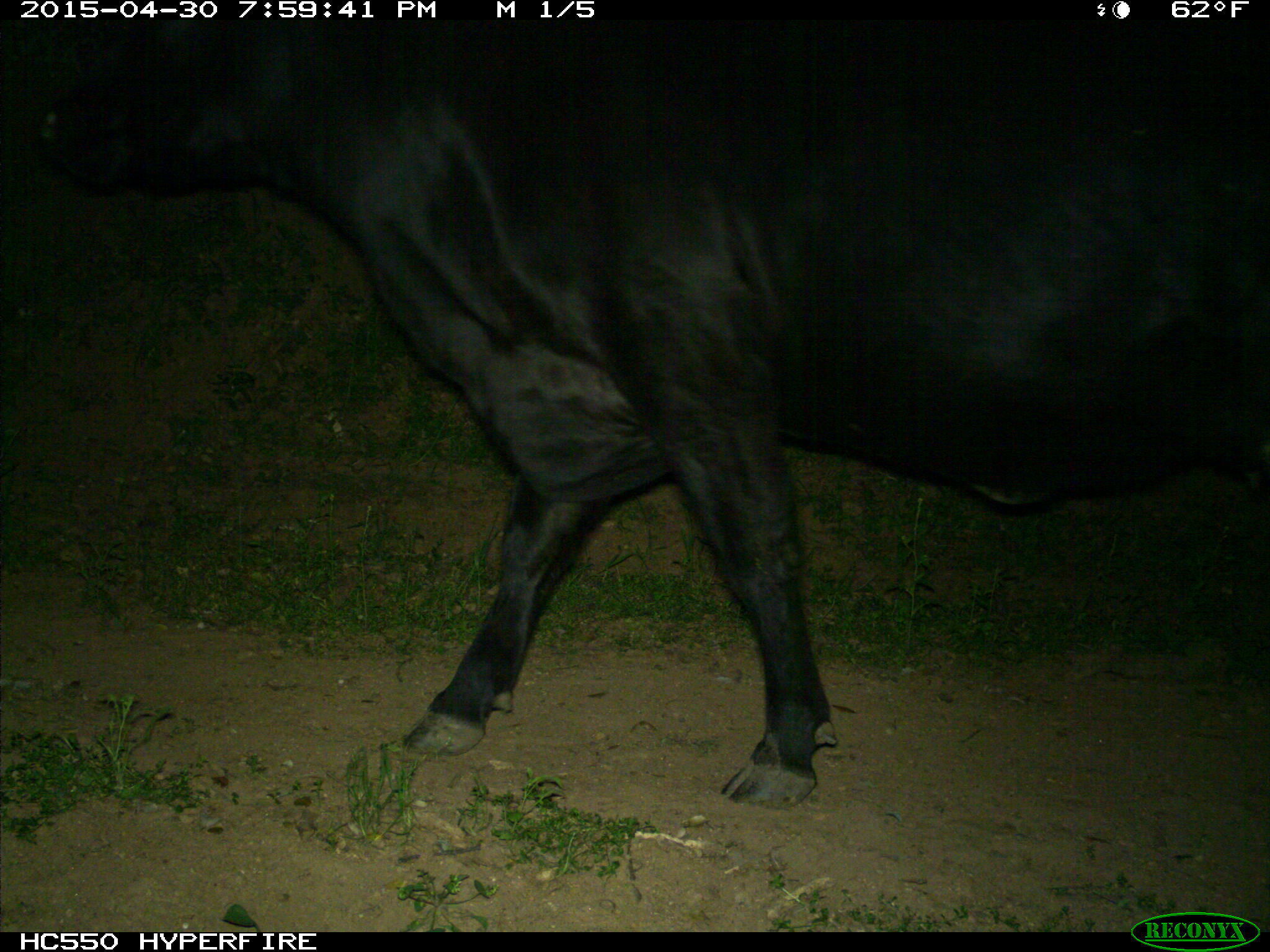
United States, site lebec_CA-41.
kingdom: Animalia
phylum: Chordata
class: Mammalia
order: Artiodactyla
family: Bovidae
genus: Bos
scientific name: Bos taurus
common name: domestic cow